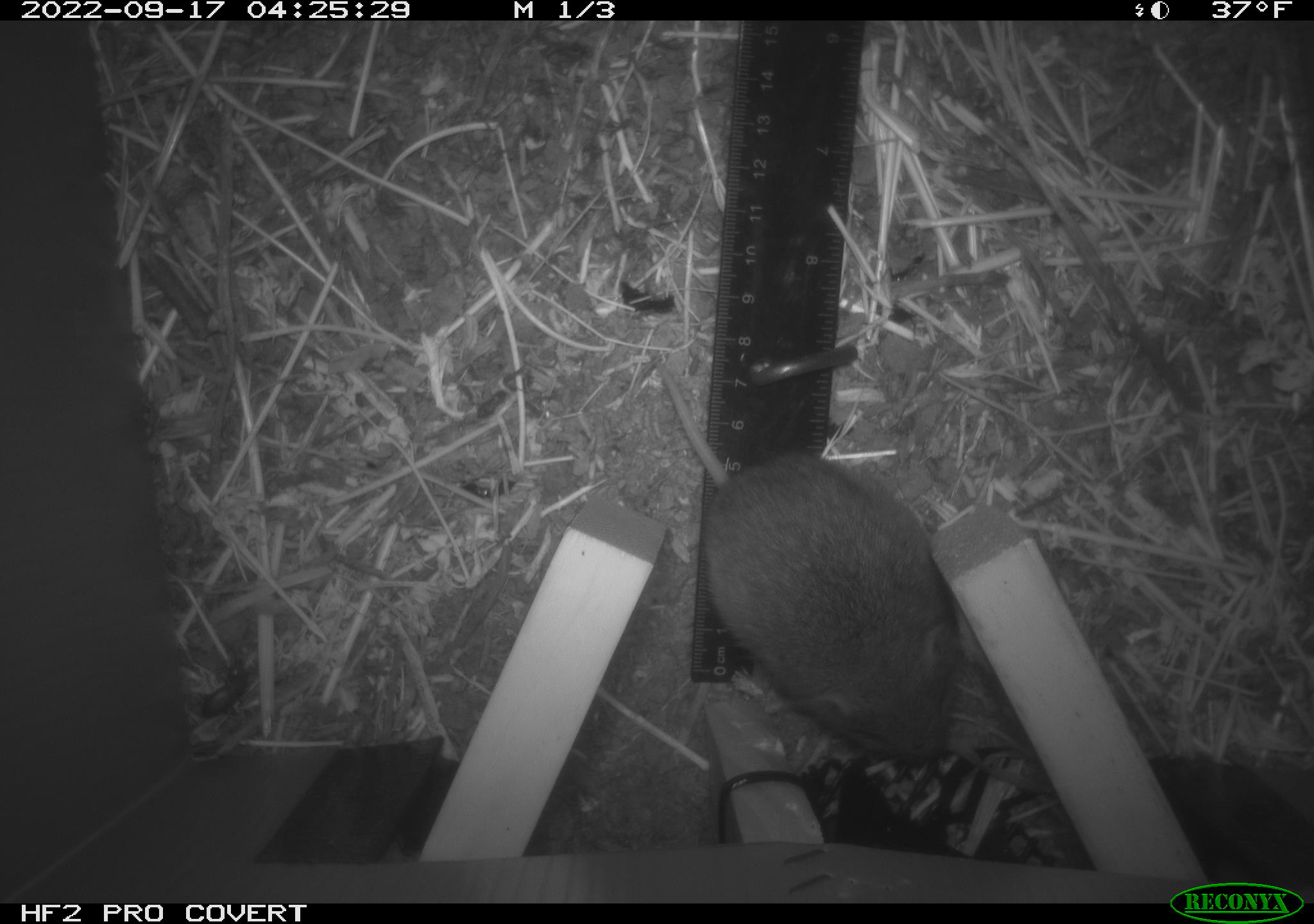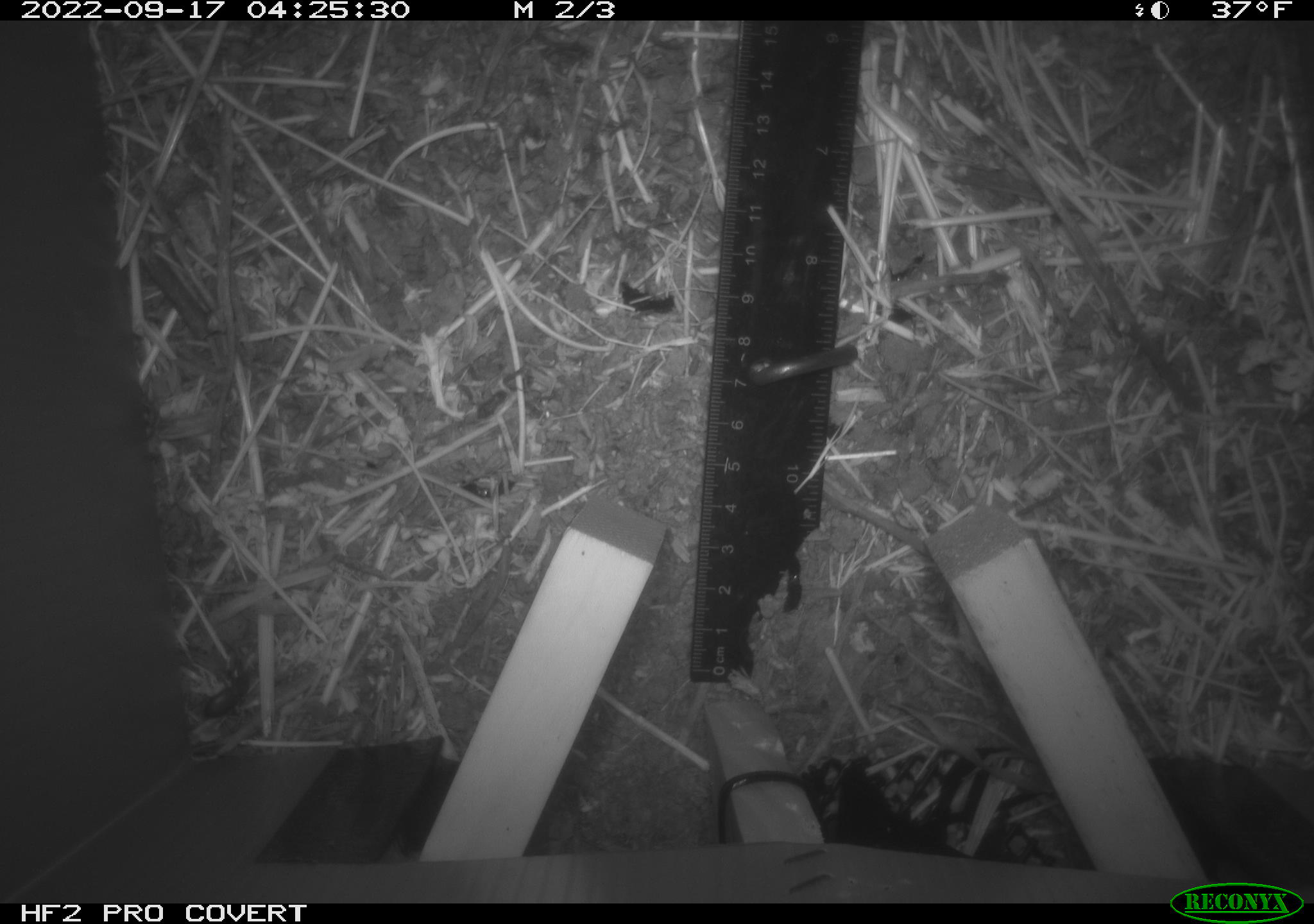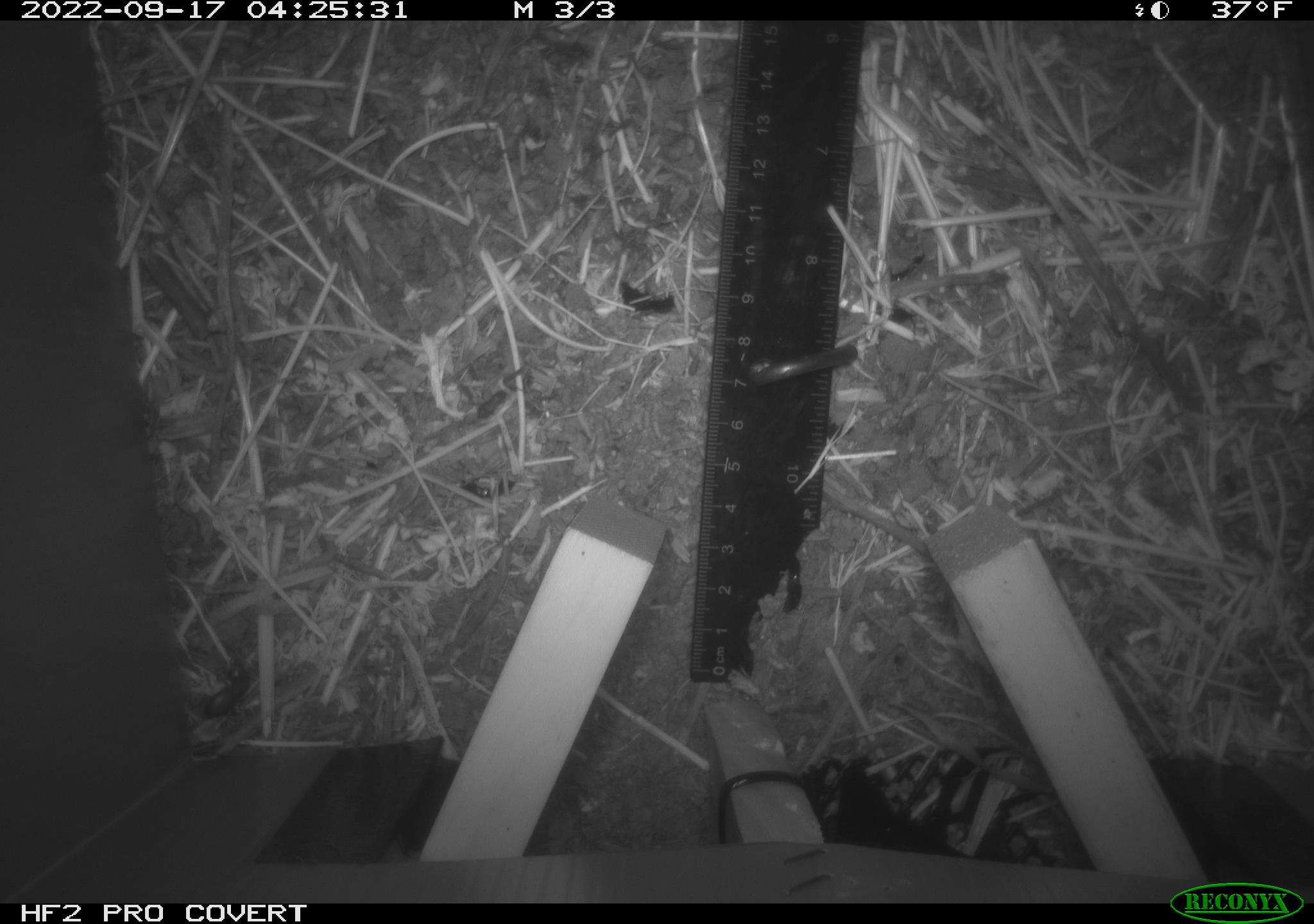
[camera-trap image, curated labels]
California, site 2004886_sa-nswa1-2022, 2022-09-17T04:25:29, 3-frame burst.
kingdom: Animalia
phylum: Chordata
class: Mammalia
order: Rodentia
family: Cricetidae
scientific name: Cricetidae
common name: hamsters, voles, lemmings, and allies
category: cricetidae family